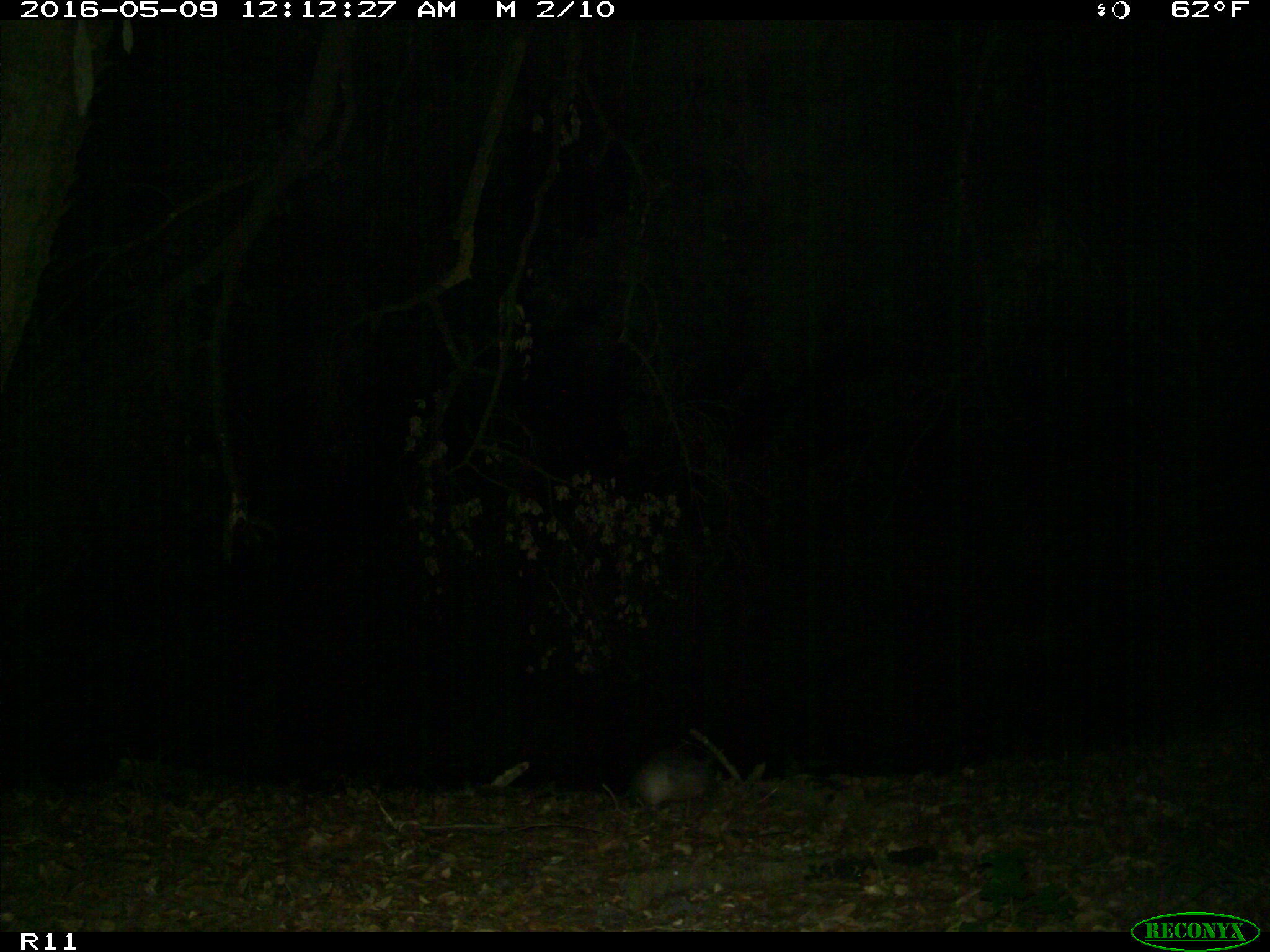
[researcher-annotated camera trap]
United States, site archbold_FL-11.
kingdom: Animalia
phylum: Chordata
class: Mammalia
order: Cingulata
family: Dasypodidae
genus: Dasypus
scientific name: Dasypus novemcinctus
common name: nine-banded armadillo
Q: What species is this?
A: Dasypus novemcinctus (nine-banded armadillo).